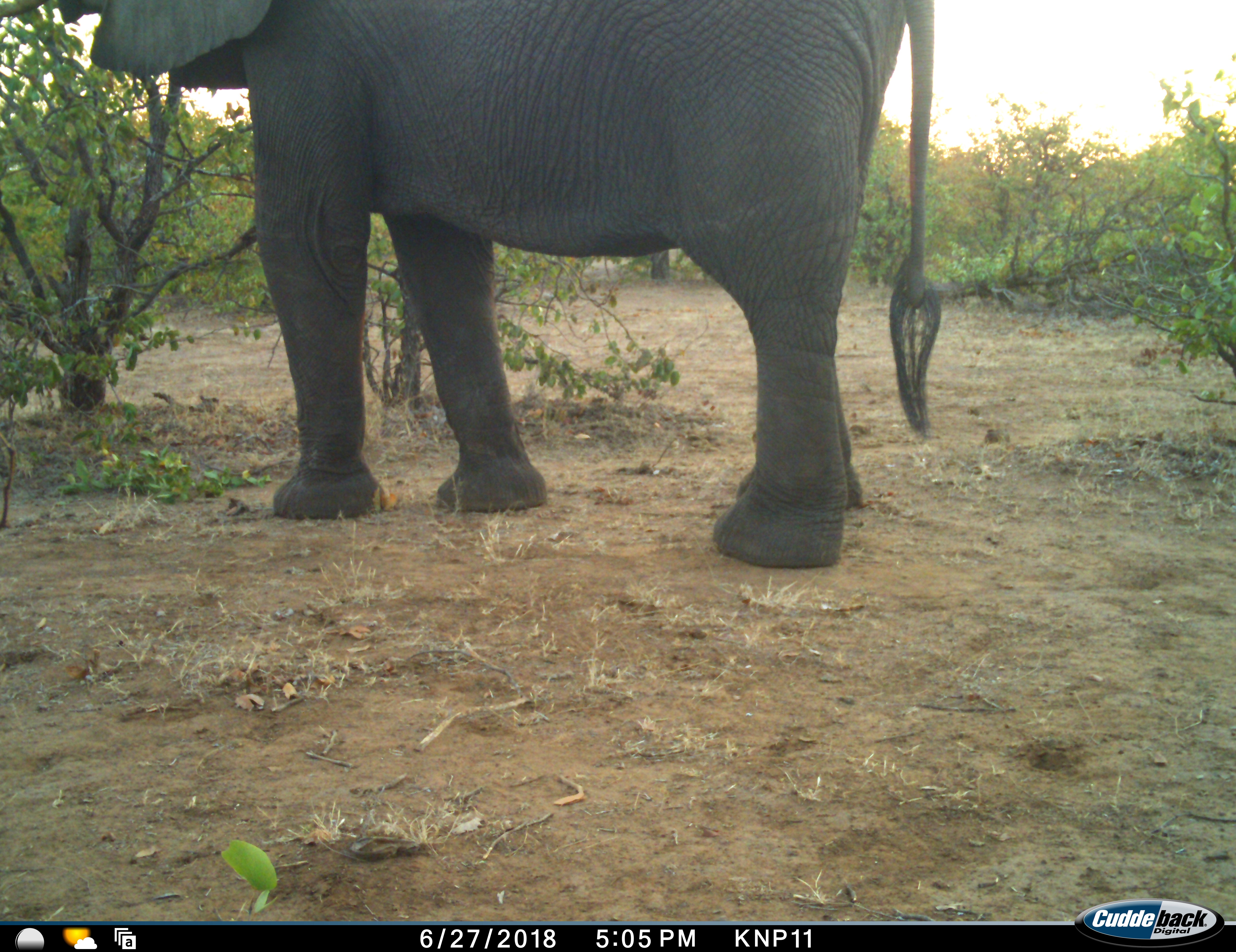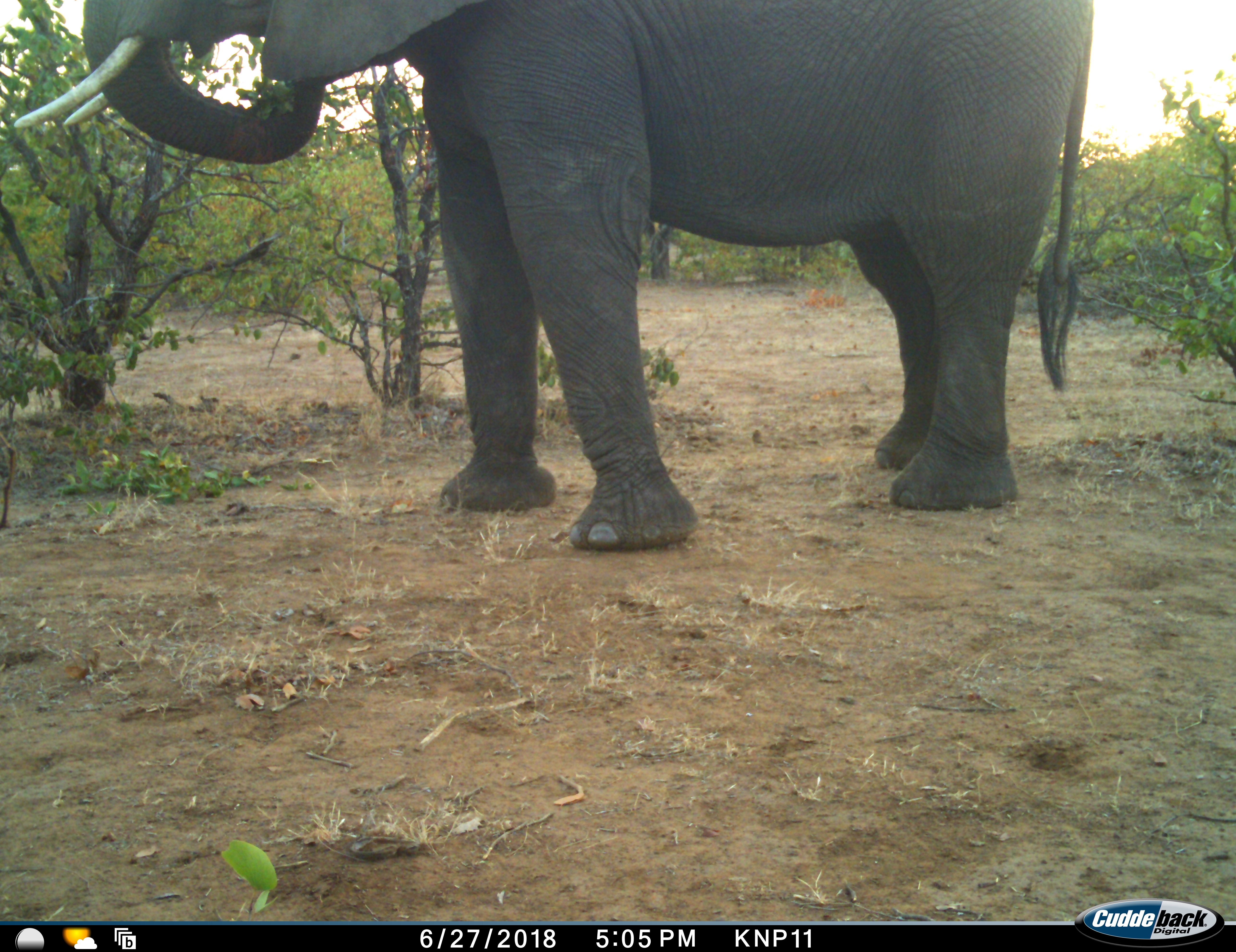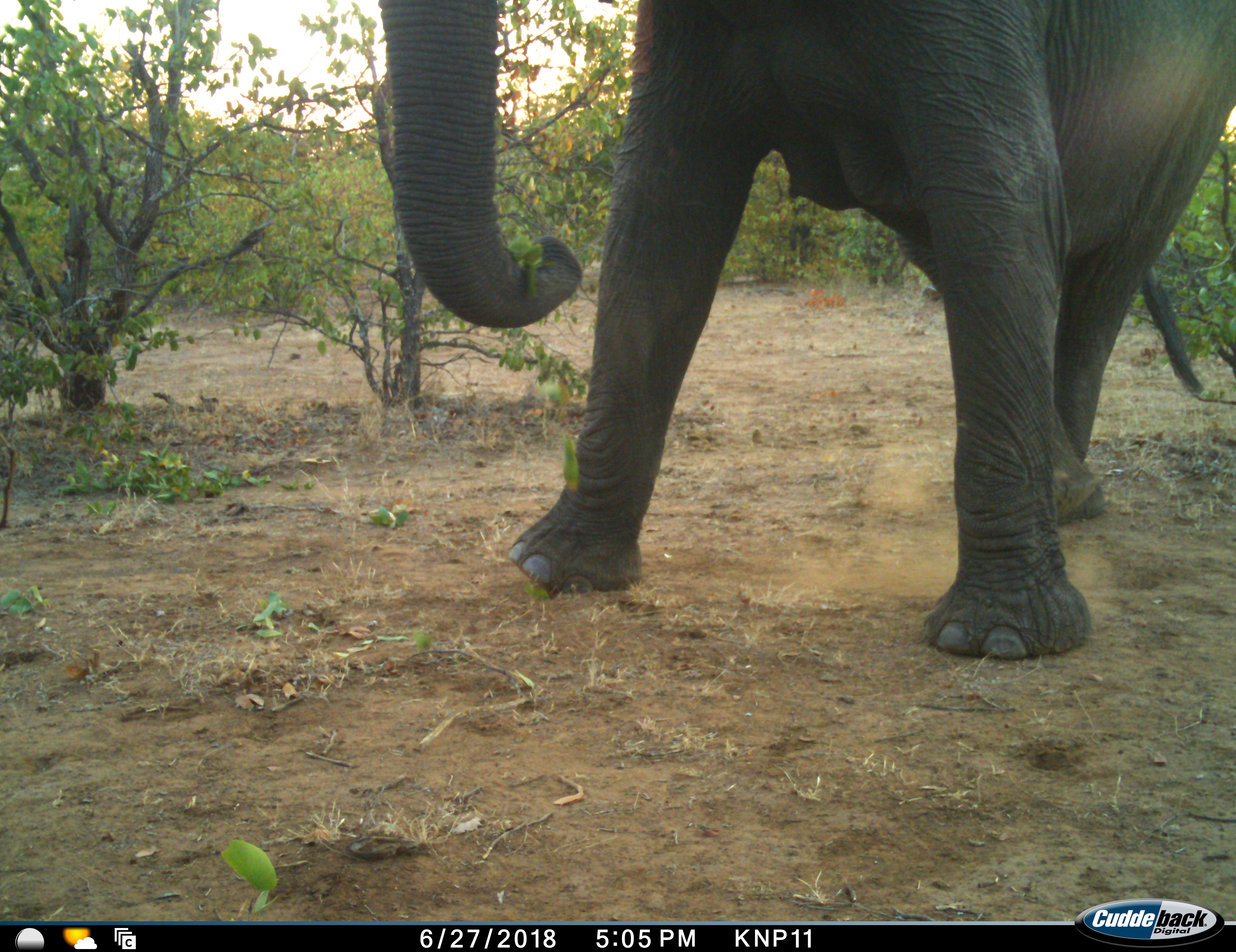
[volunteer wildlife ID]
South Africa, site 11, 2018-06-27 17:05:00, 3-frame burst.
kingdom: Animalia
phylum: Chordata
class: Mammalia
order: Proboscidea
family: Elephantidae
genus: Loxodonta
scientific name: Loxodonta africana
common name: african bush elephant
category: elephant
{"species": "elephant (african bush elephant) (Loxodonta africana)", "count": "1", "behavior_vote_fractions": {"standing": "30%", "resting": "0%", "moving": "60%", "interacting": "0%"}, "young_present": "0%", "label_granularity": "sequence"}